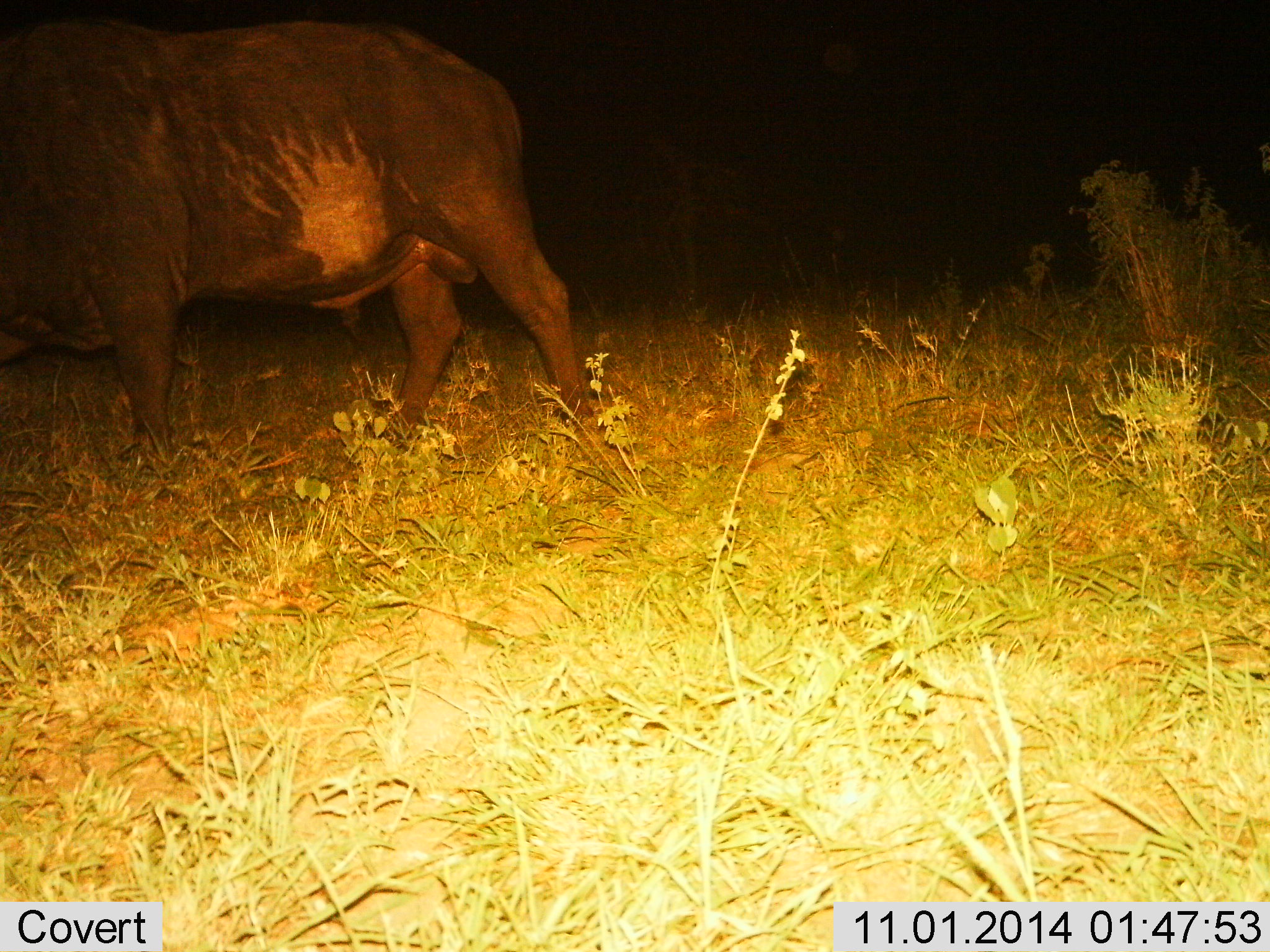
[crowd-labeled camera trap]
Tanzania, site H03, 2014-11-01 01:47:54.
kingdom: Animalia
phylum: Chordata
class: Mammalia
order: Artiodactyla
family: Bovidae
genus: Syncerus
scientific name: Syncerus caffer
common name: cape buffalo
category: buffalo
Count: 1.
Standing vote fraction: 50%.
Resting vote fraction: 0%.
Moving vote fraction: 50%.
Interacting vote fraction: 0%.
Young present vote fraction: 0%.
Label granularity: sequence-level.